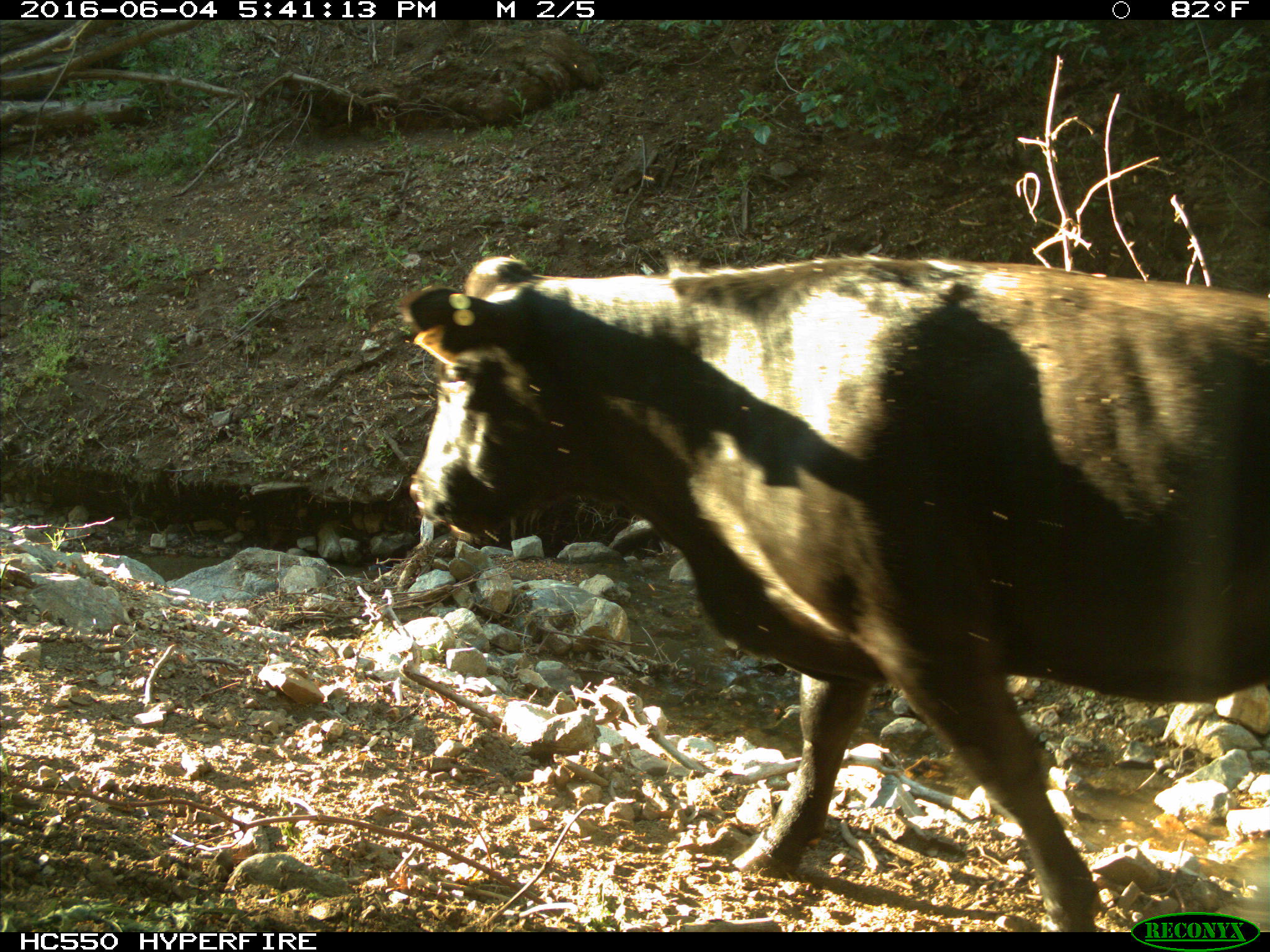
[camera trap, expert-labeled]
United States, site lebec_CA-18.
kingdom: Animalia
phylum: Chordata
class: Mammalia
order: Artiodactyla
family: Bovidae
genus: Bos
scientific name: Bos taurus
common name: domestic cow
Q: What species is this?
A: Bos taurus (domestic cow).